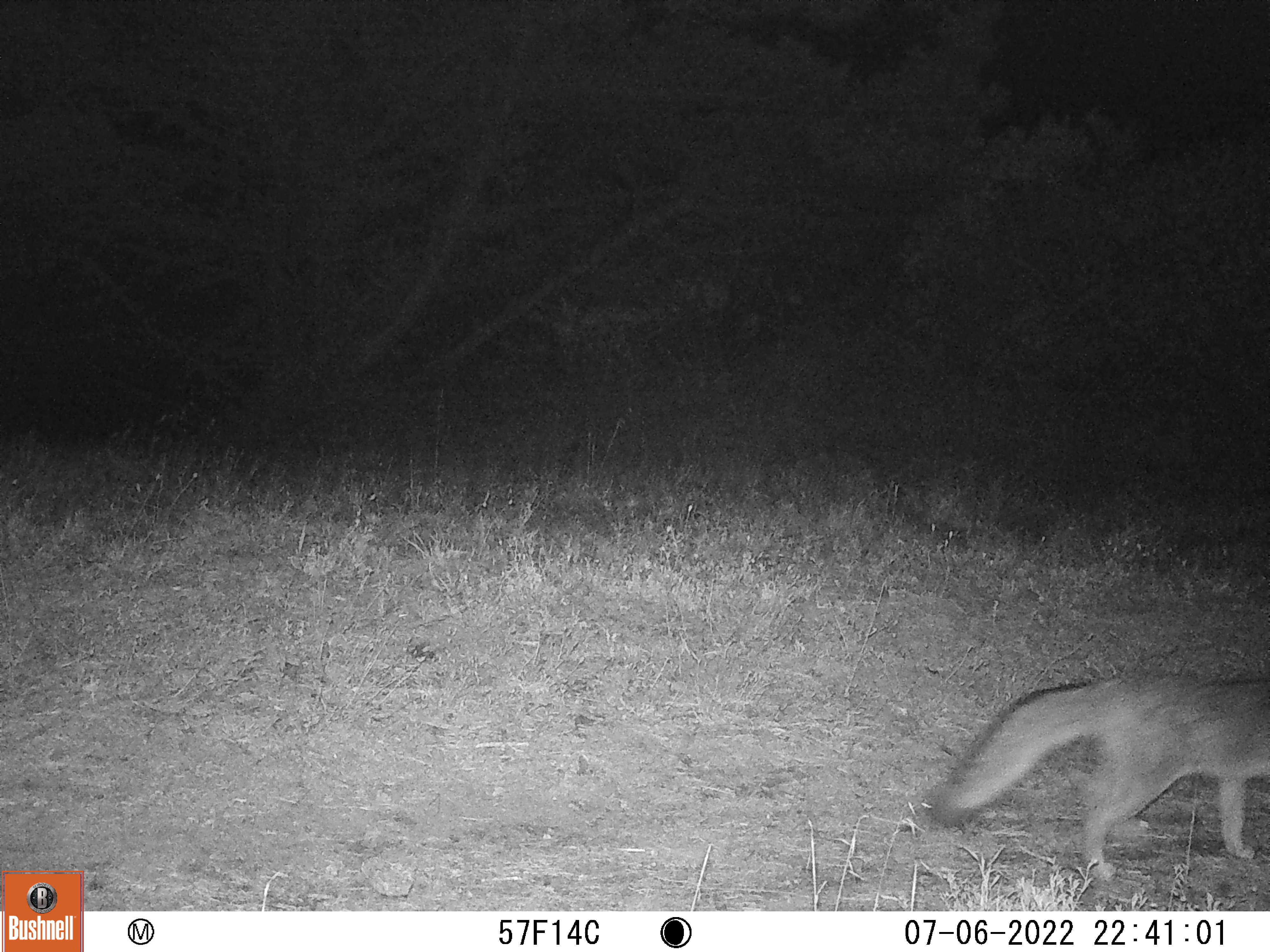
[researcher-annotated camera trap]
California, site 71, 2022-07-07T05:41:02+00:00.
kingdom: Animalia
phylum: Chordata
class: Mammalia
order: Carnivora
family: Canidae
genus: Urocyon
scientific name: Urocyon cinereoargenteus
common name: gray fox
Gray fox (Urocyon cinereoargenteus).